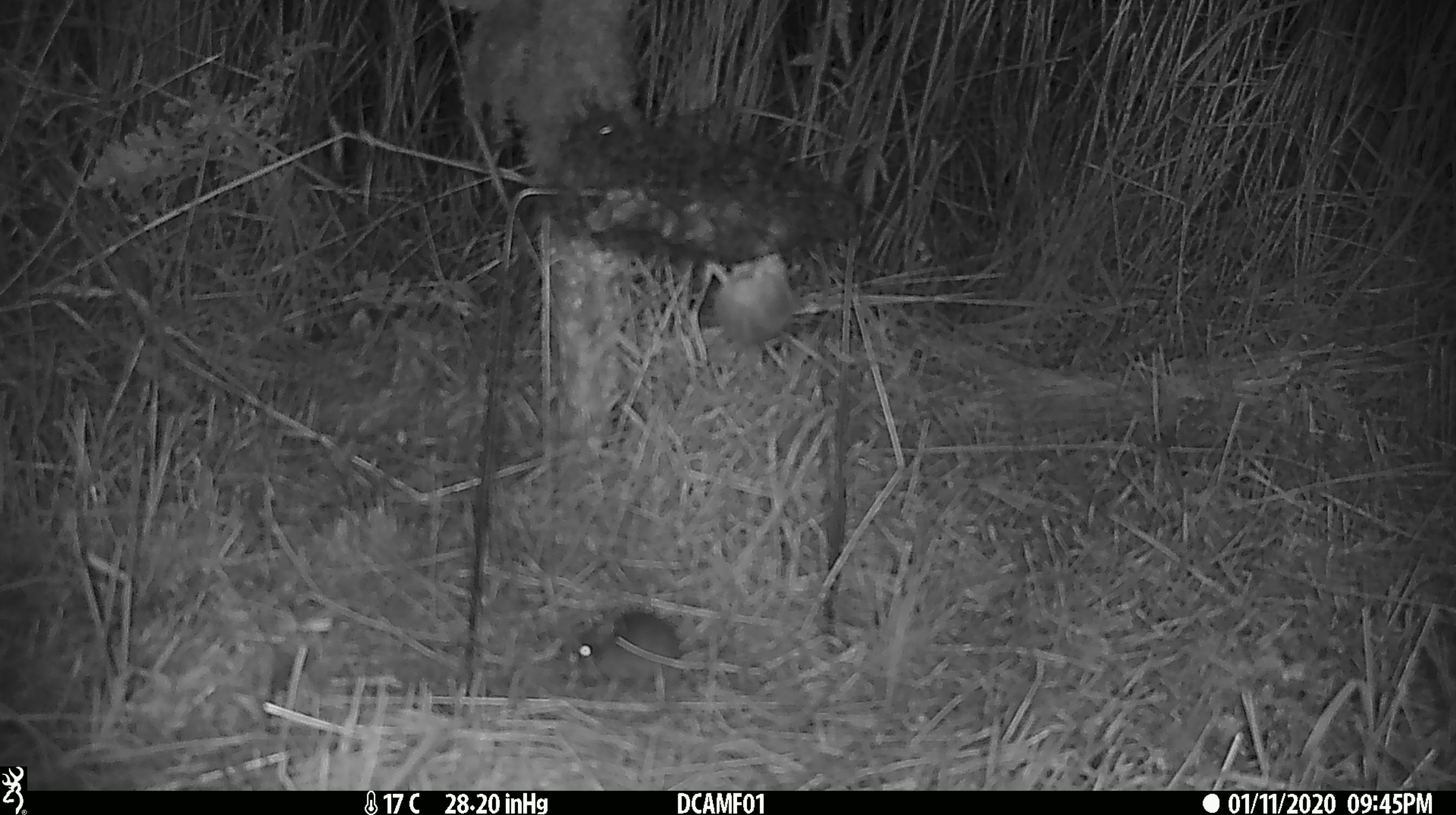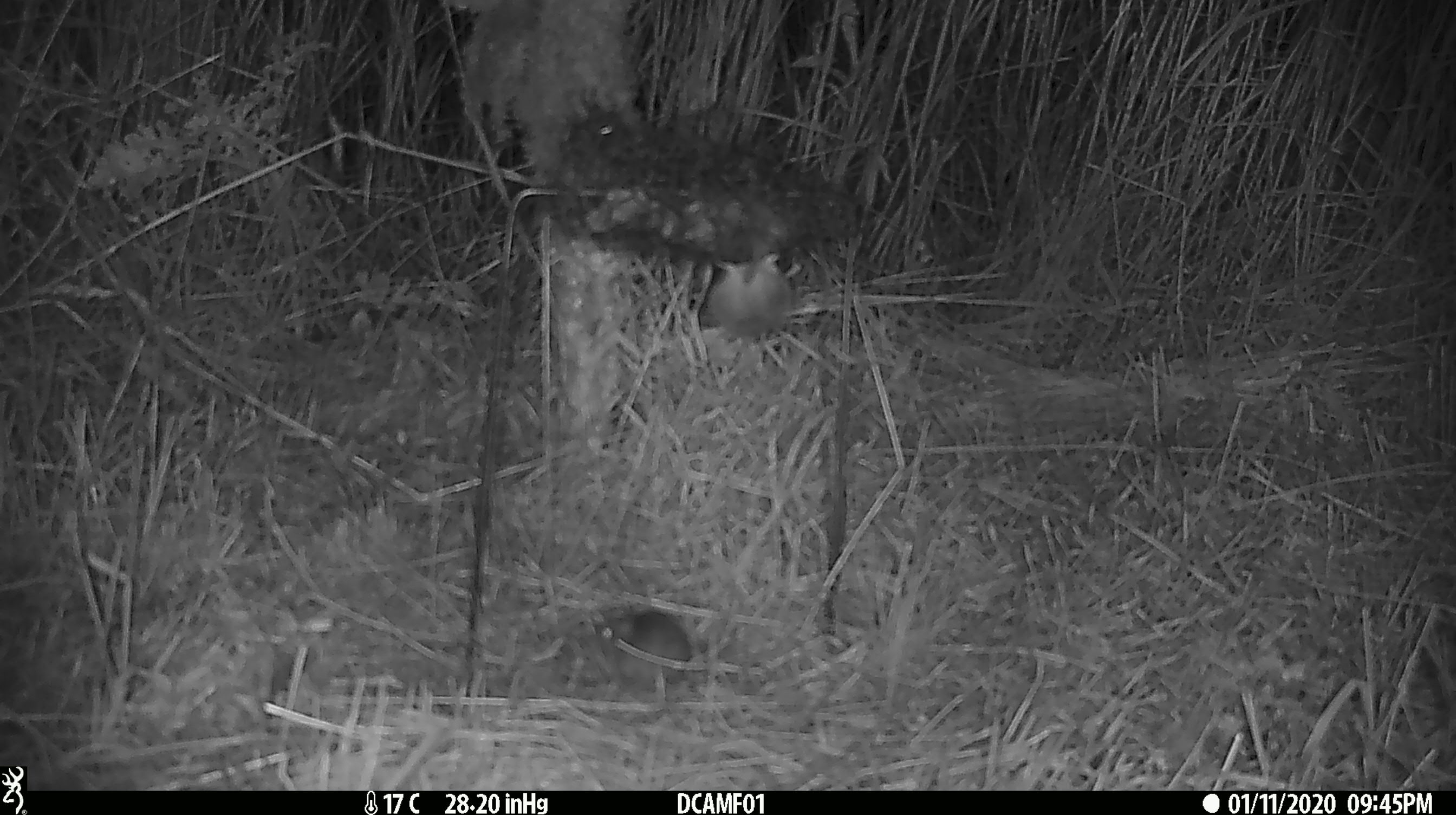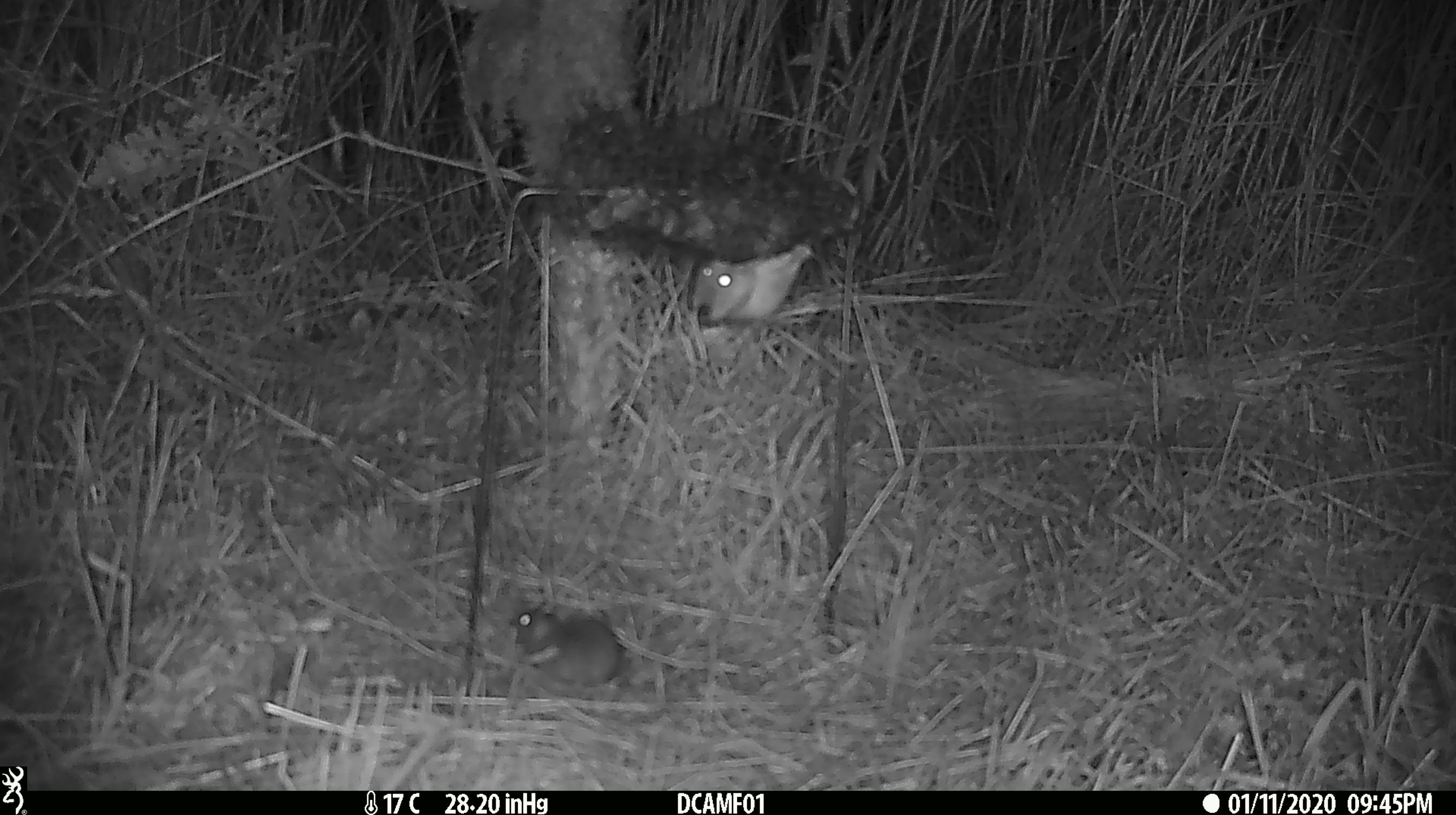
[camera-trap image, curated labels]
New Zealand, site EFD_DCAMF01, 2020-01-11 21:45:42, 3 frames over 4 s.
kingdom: Animalia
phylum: Chordata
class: Mammalia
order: Rodentia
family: Muridae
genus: Mus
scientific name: Mus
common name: mouse